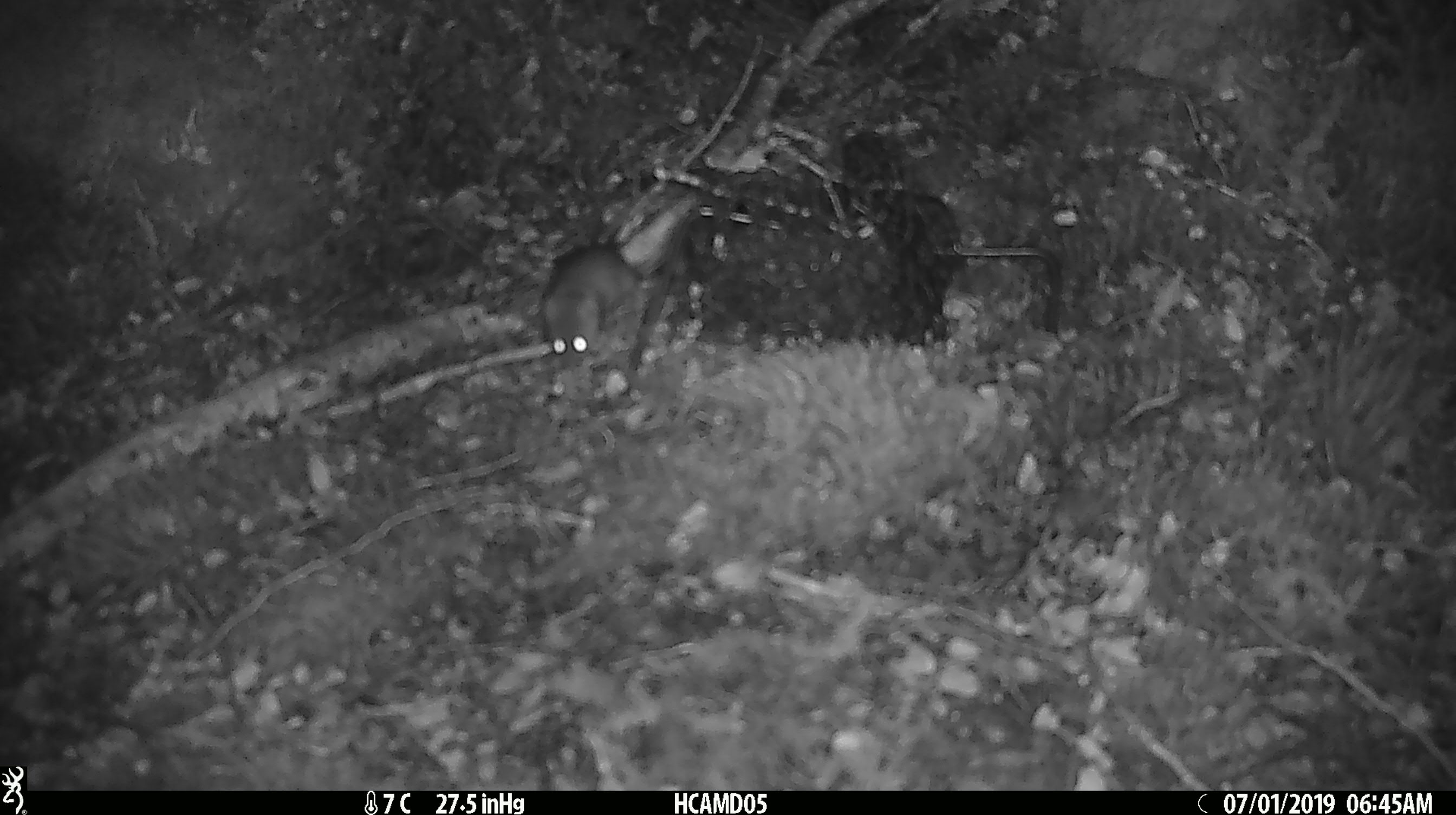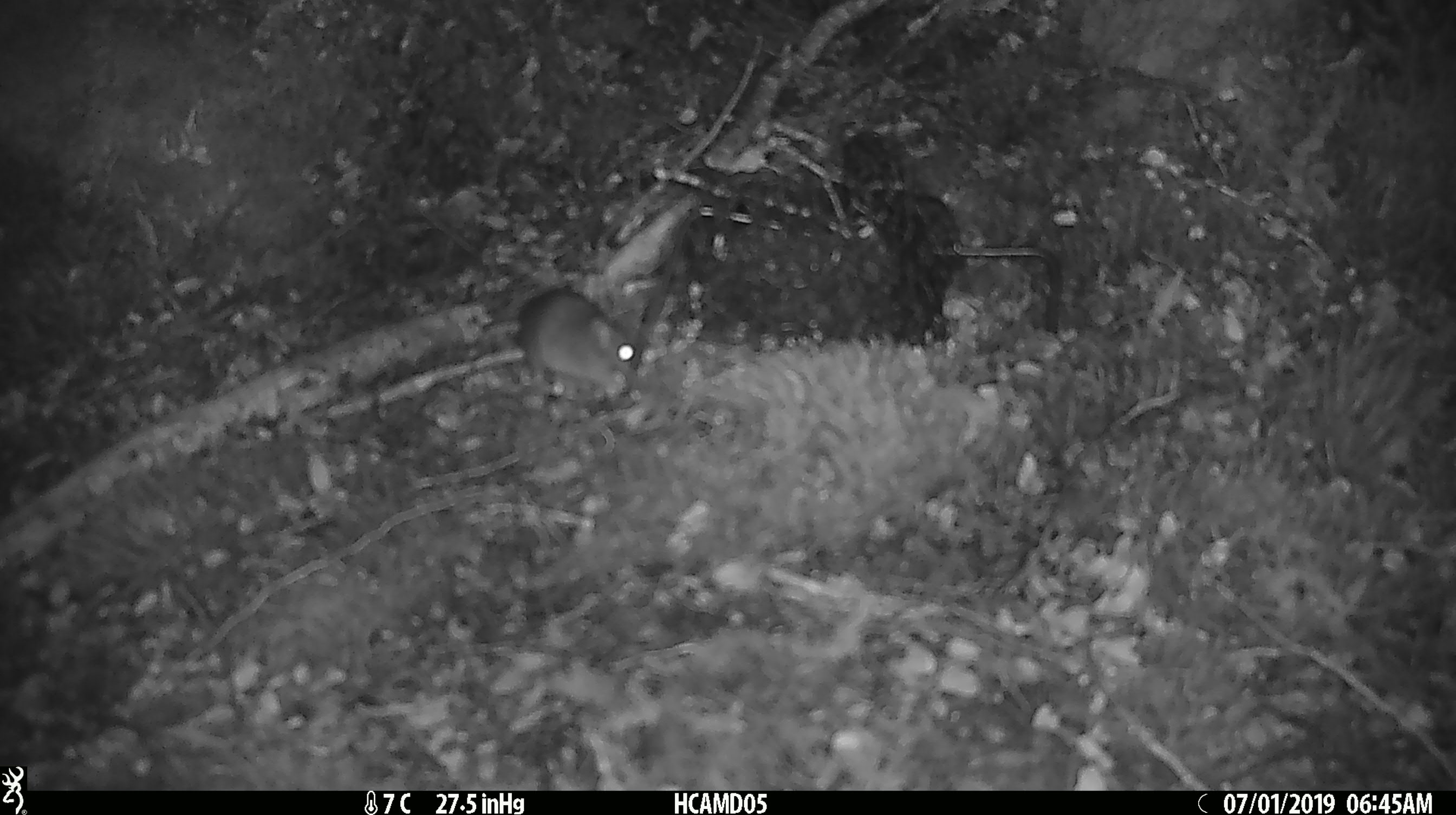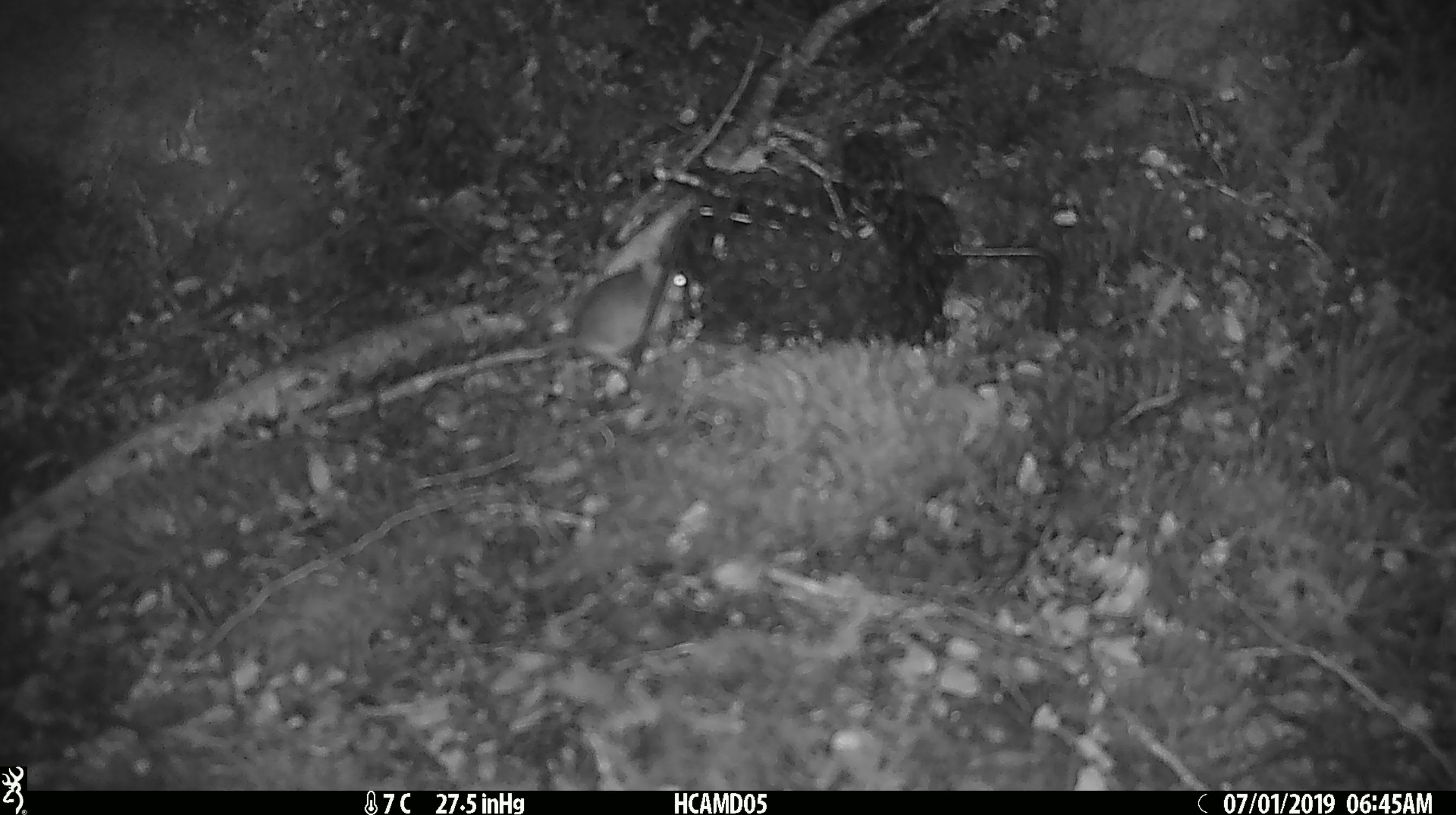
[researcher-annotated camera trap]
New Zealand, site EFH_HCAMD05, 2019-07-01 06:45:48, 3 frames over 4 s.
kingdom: Animalia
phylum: Chordata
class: Mammalia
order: Rodentia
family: Muridae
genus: Mus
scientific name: Mus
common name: mouse